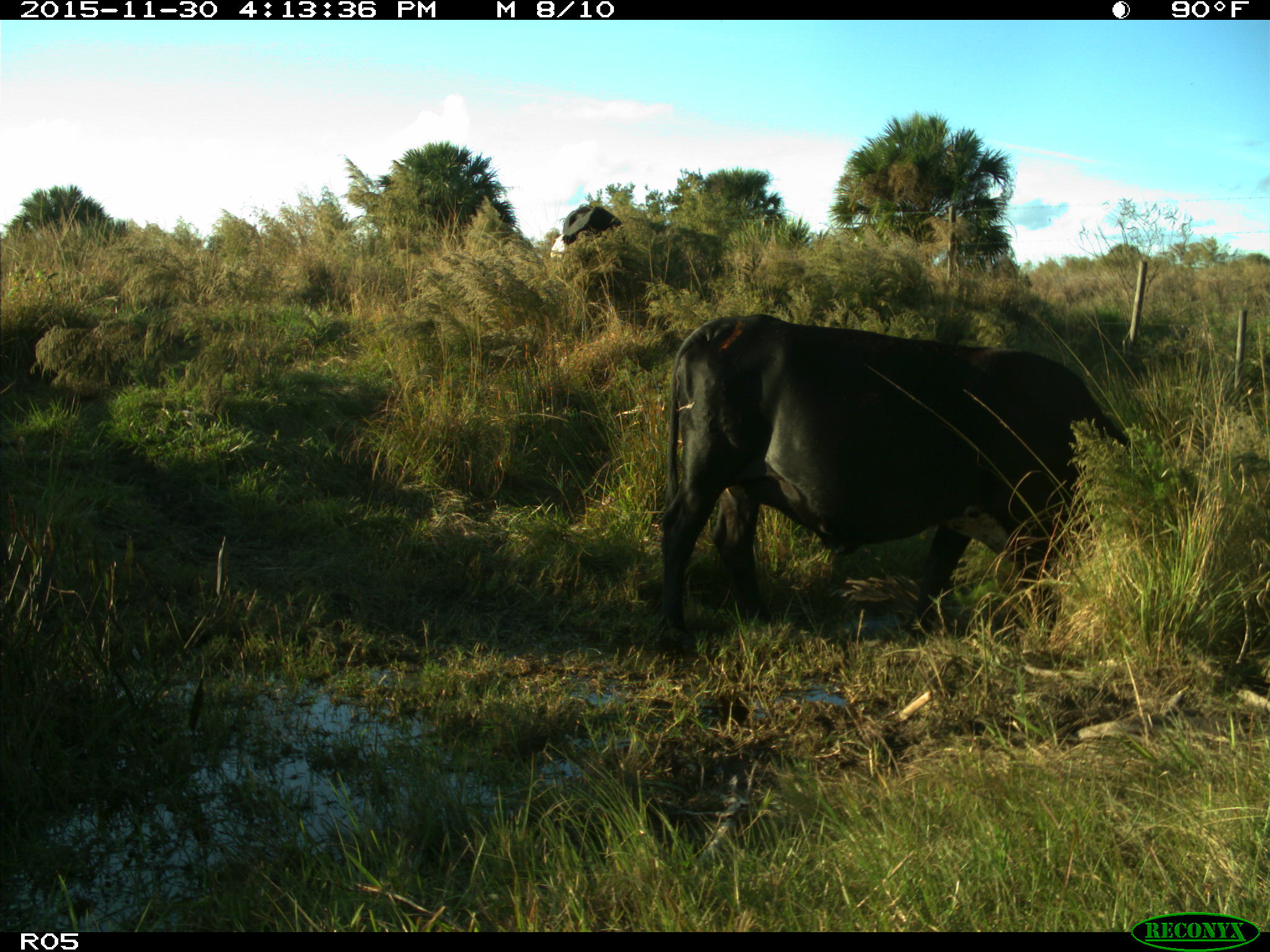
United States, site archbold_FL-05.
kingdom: Animalia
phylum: Chordata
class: Mammalia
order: Artiodactyla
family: Bovidae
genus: Bos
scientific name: Bos taurus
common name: domestic cow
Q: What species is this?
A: Bos taurus (domestic cow).